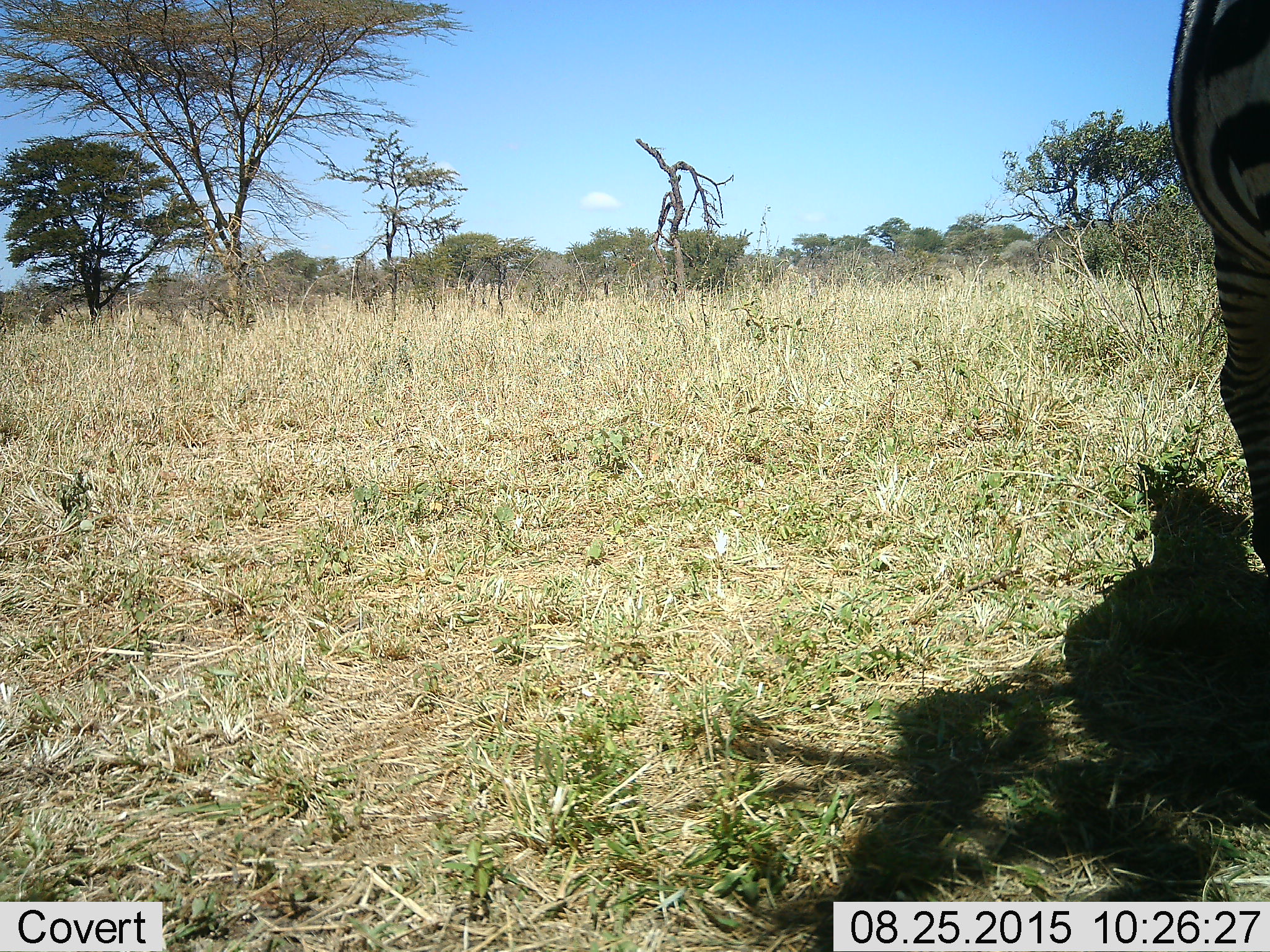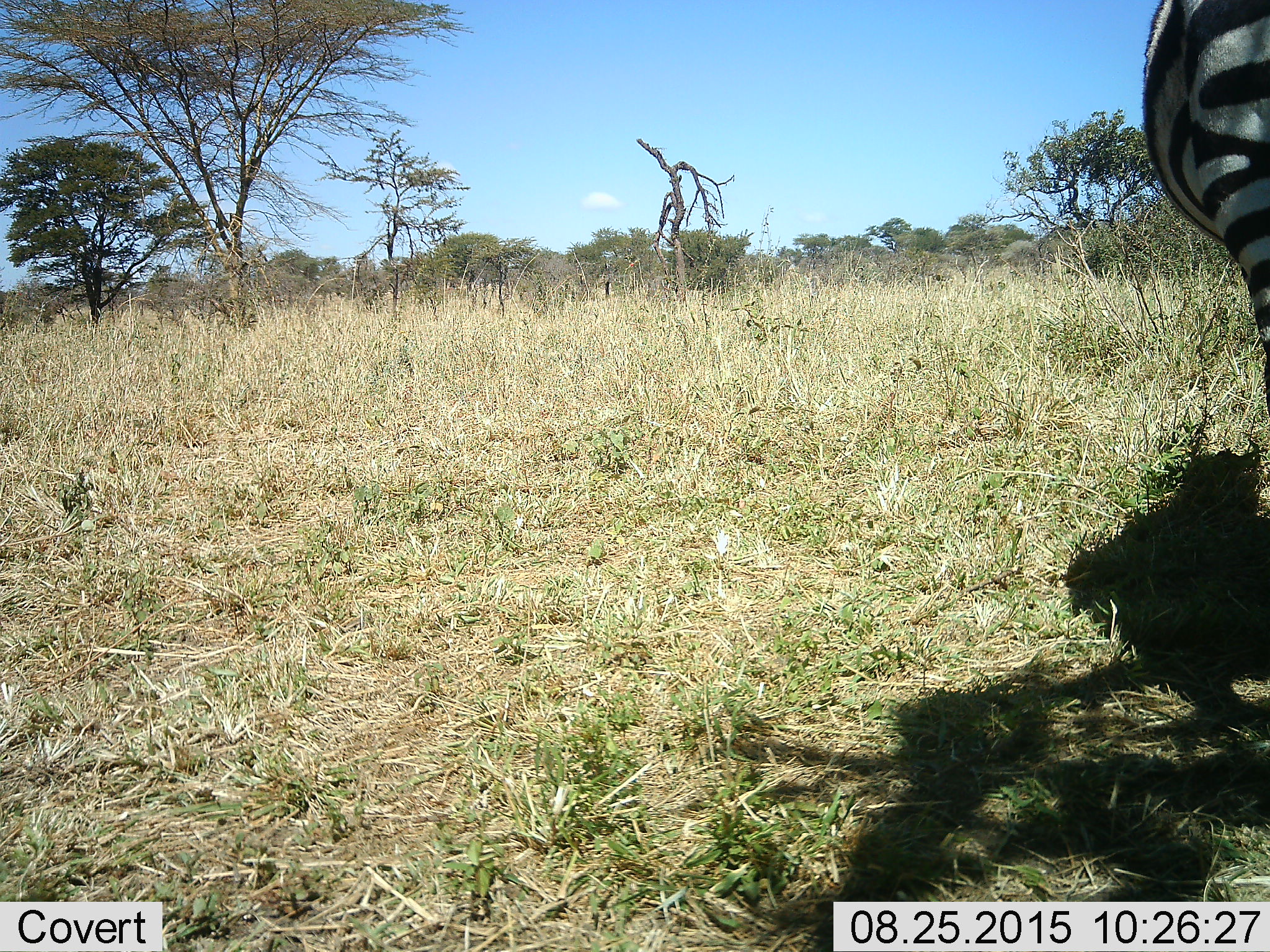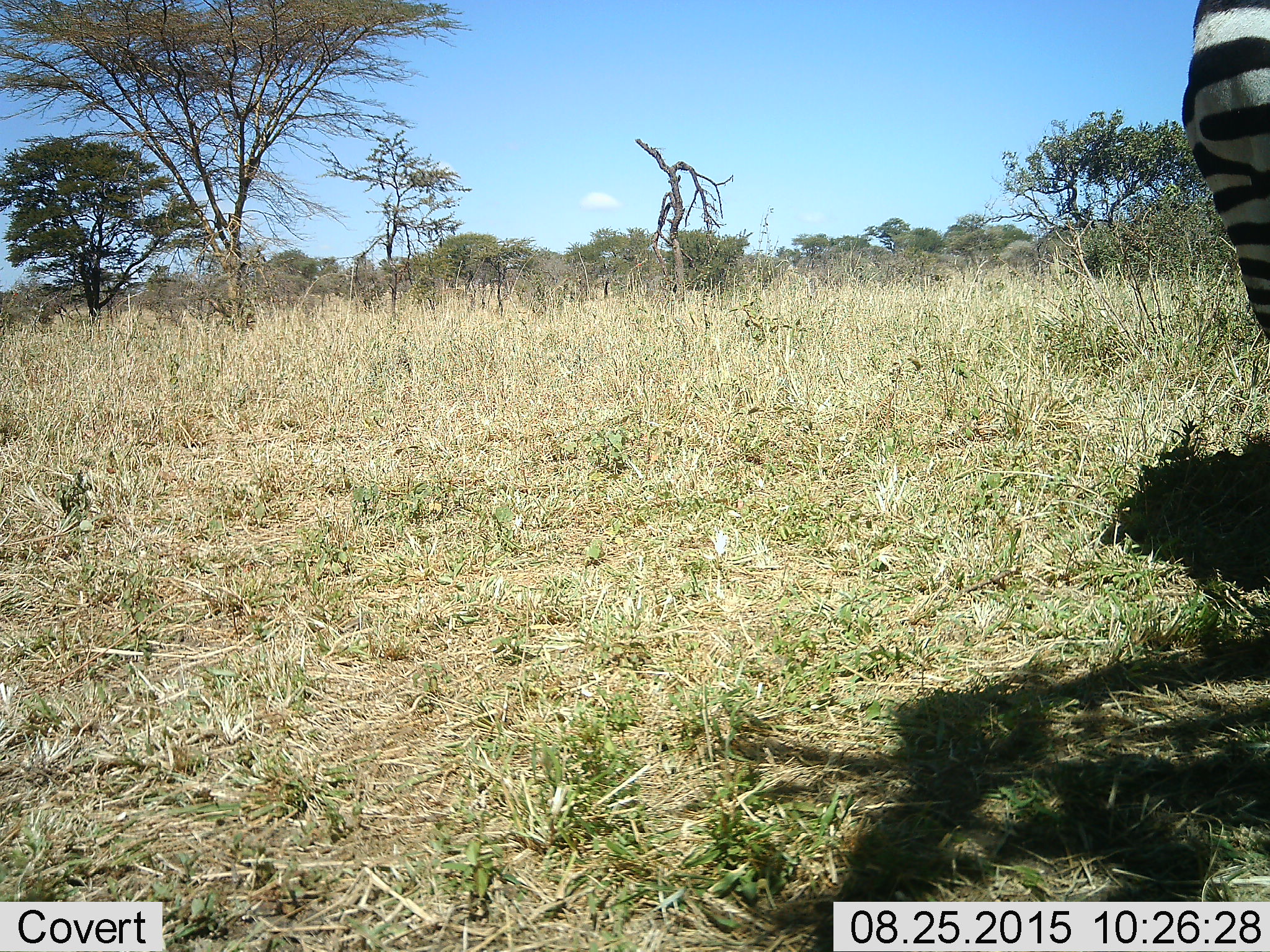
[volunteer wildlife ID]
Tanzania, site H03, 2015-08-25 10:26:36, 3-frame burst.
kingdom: Animalia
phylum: Chordata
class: Mammalia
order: Perissodactyla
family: Equidae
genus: Equus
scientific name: Equus quagga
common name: plains zebra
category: zebra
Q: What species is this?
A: Zebra (plains zebra) (Equus quagga).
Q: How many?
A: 1.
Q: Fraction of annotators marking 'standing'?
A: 50%.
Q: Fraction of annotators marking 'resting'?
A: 0%.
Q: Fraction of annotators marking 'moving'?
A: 50%.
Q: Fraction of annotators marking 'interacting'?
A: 0%.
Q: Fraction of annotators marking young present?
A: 0%.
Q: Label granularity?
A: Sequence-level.